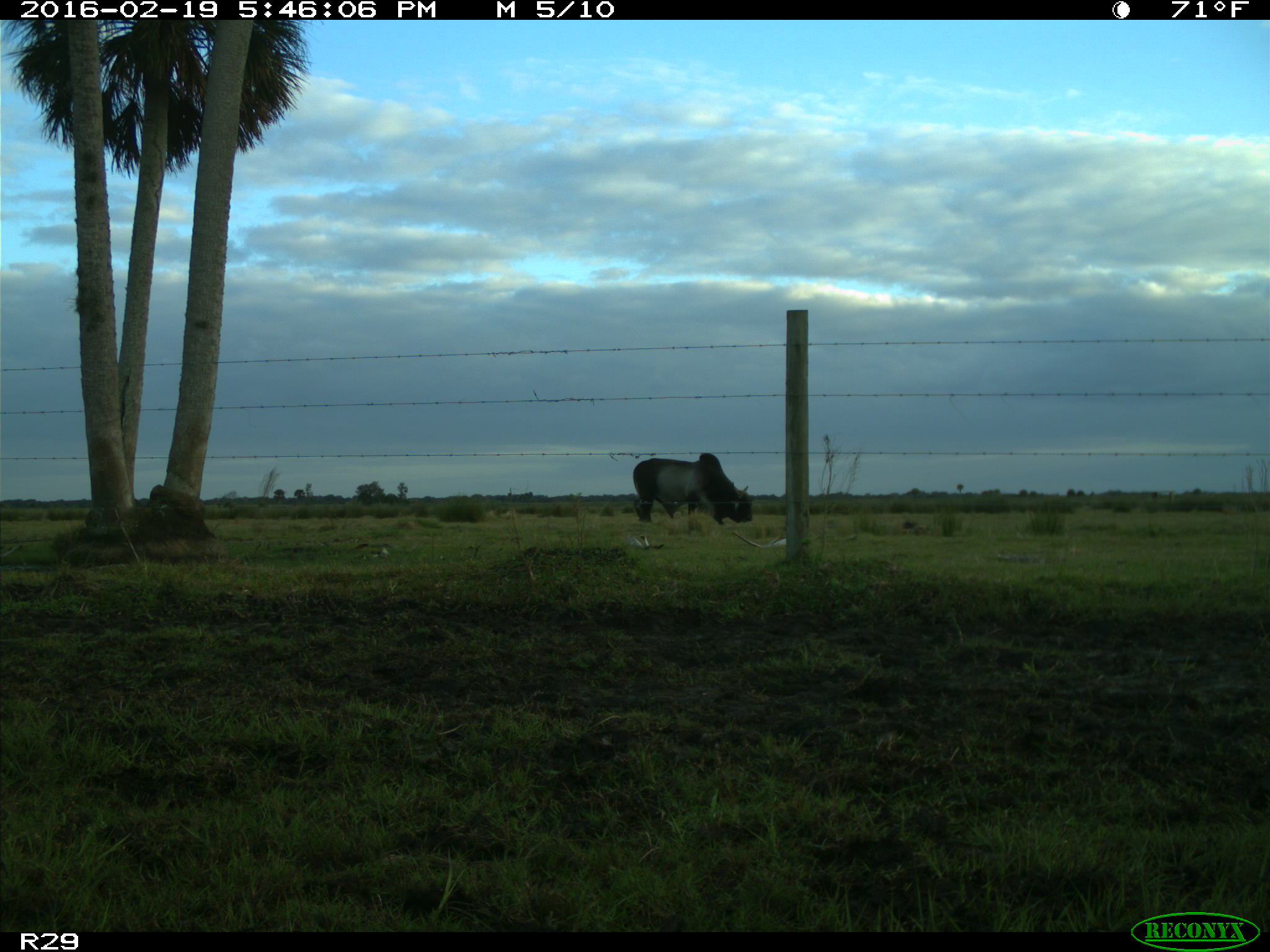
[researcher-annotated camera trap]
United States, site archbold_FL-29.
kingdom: Animalia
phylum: Chordata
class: Mammalia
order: Artiodactyla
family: Bovidae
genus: Bos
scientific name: Bos taurus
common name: domestic cow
Bos taurus (domestic cow).